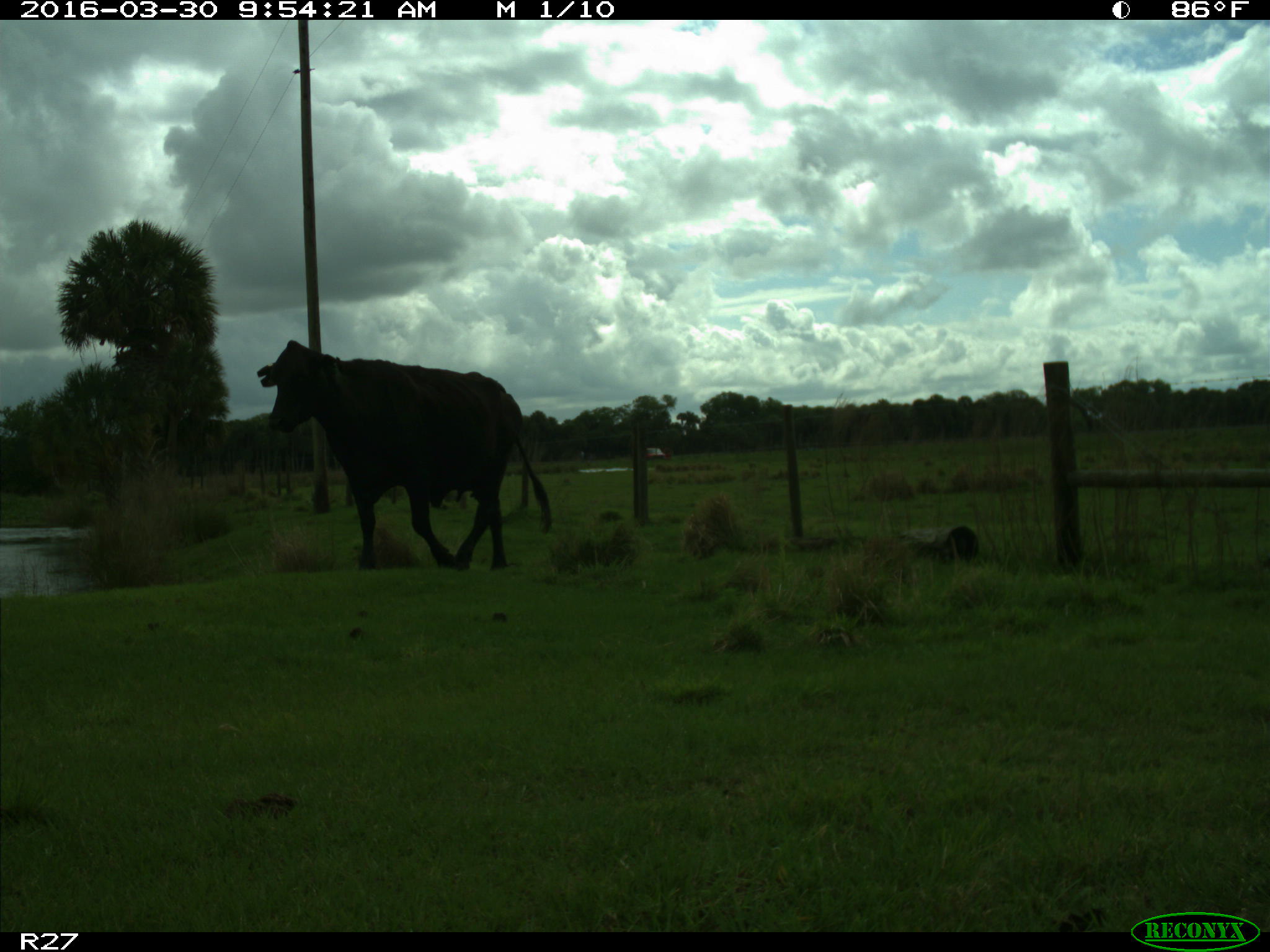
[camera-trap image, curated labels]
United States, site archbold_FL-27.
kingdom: Animalia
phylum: Chordata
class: Mammalia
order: Artiodactyla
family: Bovidae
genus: Bos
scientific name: Bos taurus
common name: domestic cow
Bos taurus (domestic cow).